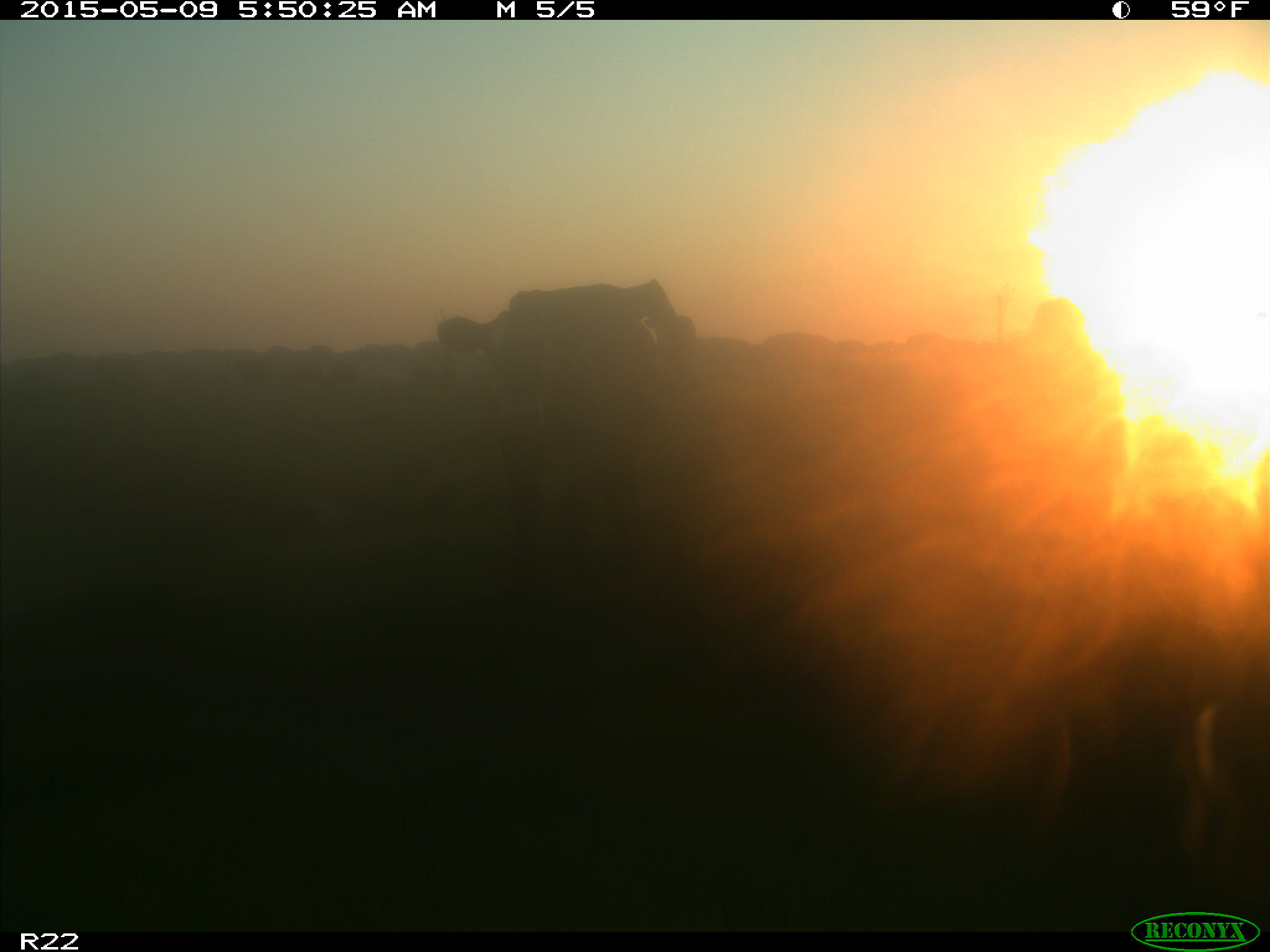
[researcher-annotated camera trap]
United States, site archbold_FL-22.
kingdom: Animalia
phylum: Chordata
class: Mammalia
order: Artiodactyla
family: Bovidae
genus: Bos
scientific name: Bos taurus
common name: domestic cow